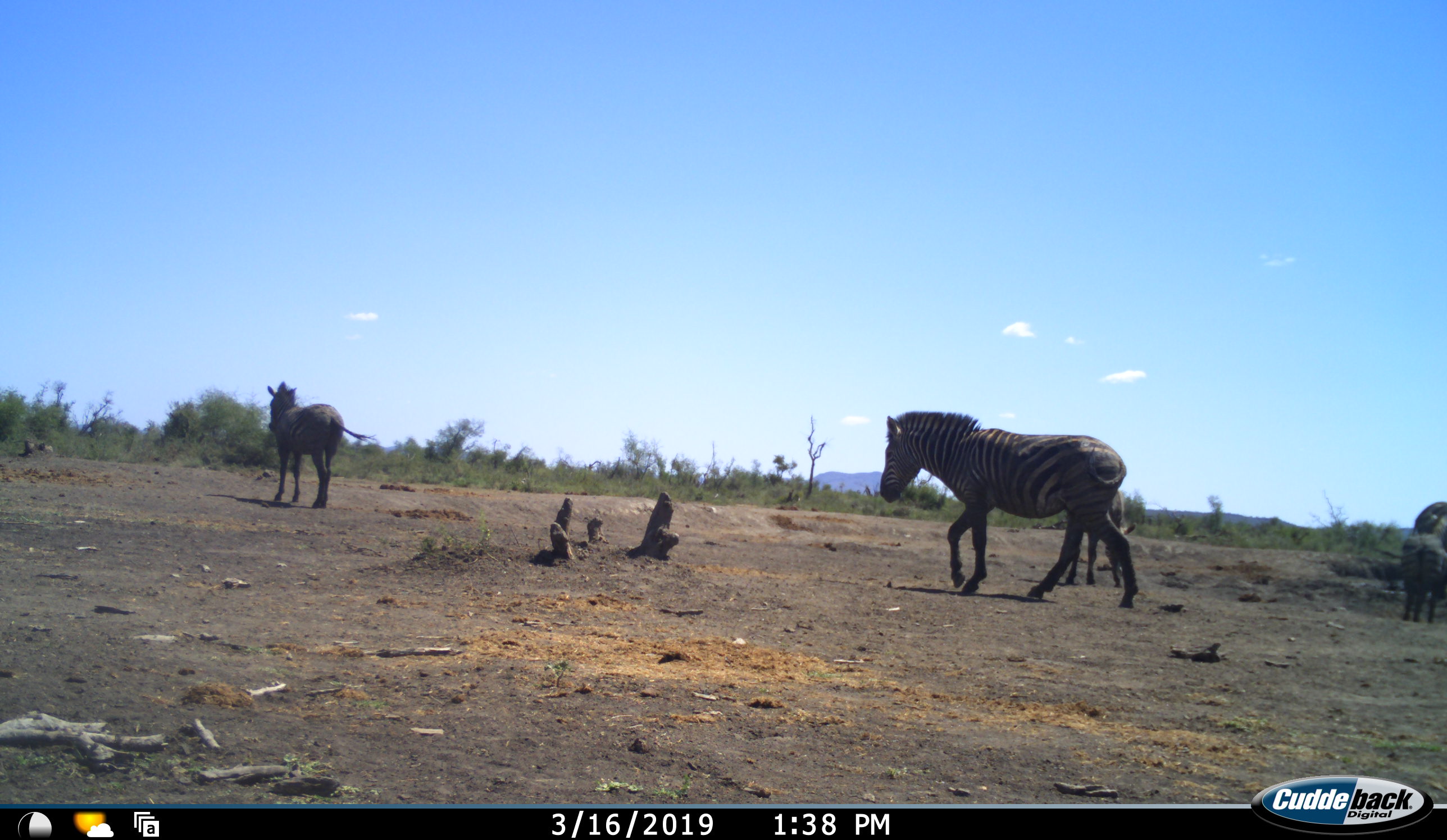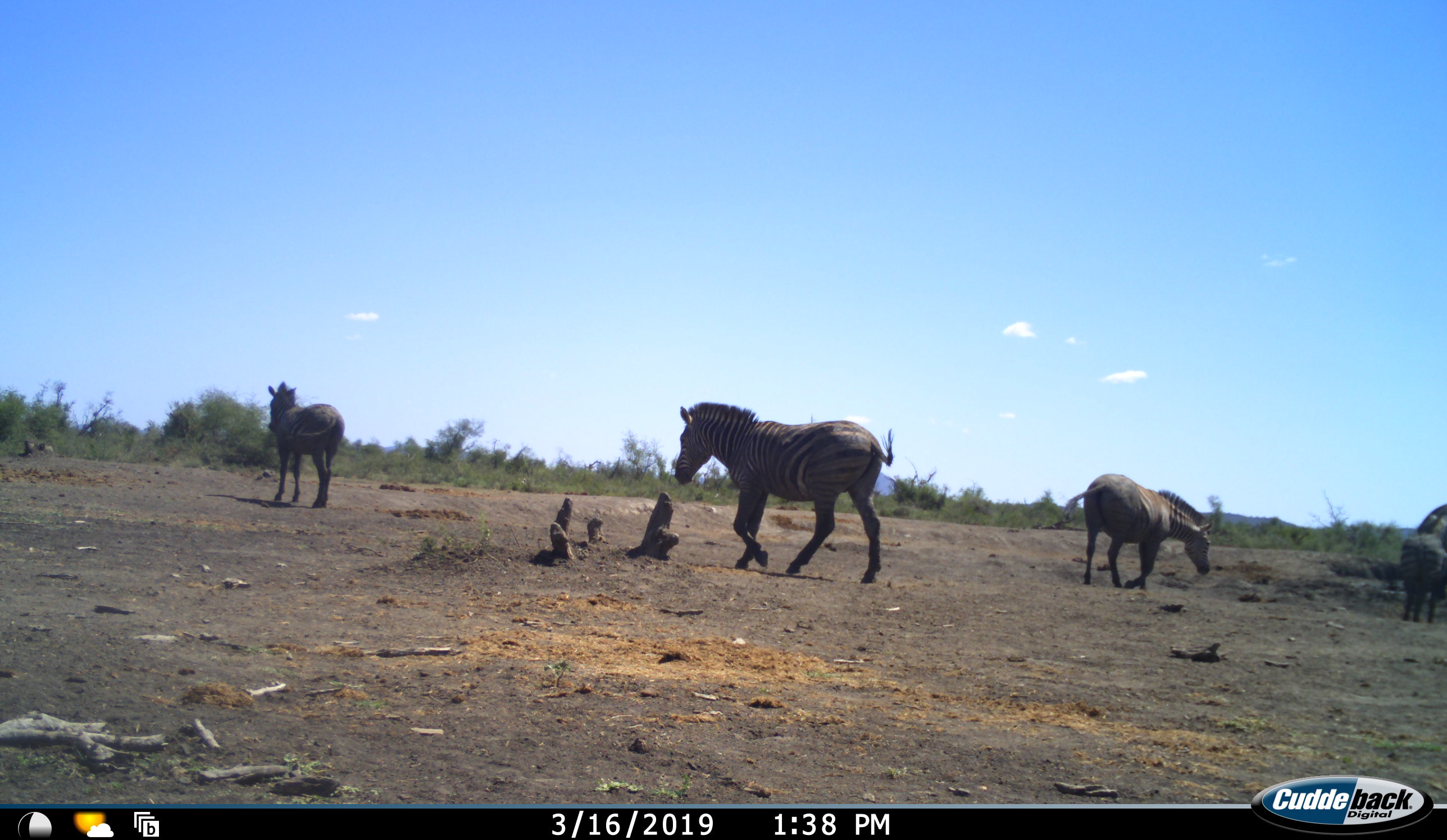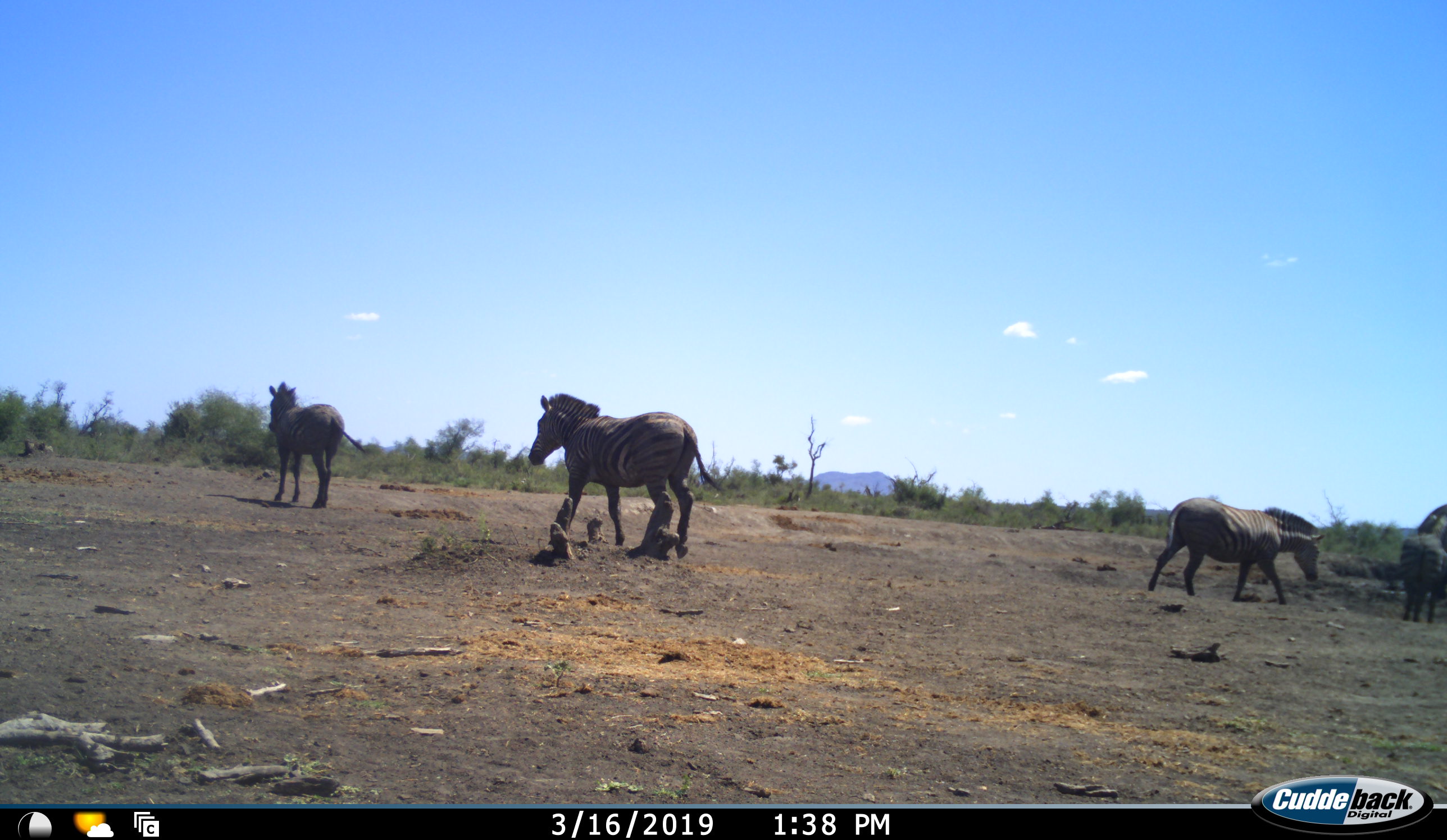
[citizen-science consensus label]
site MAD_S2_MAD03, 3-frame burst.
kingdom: Animalia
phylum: Chordata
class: Mammalia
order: Perissodactyla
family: Equidae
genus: Equus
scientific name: Equus quagga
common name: plains zebra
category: zebraplains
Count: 4.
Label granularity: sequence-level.